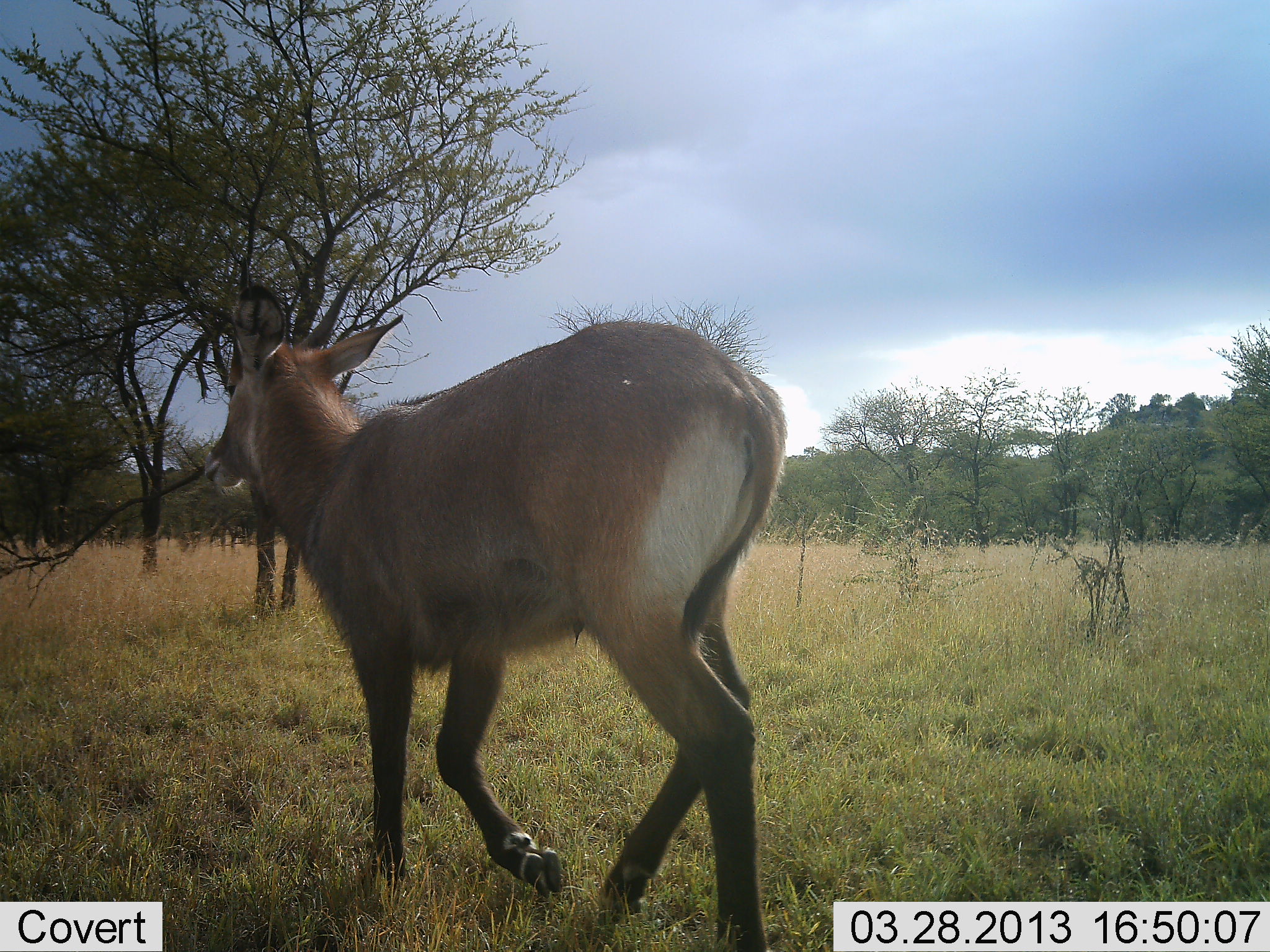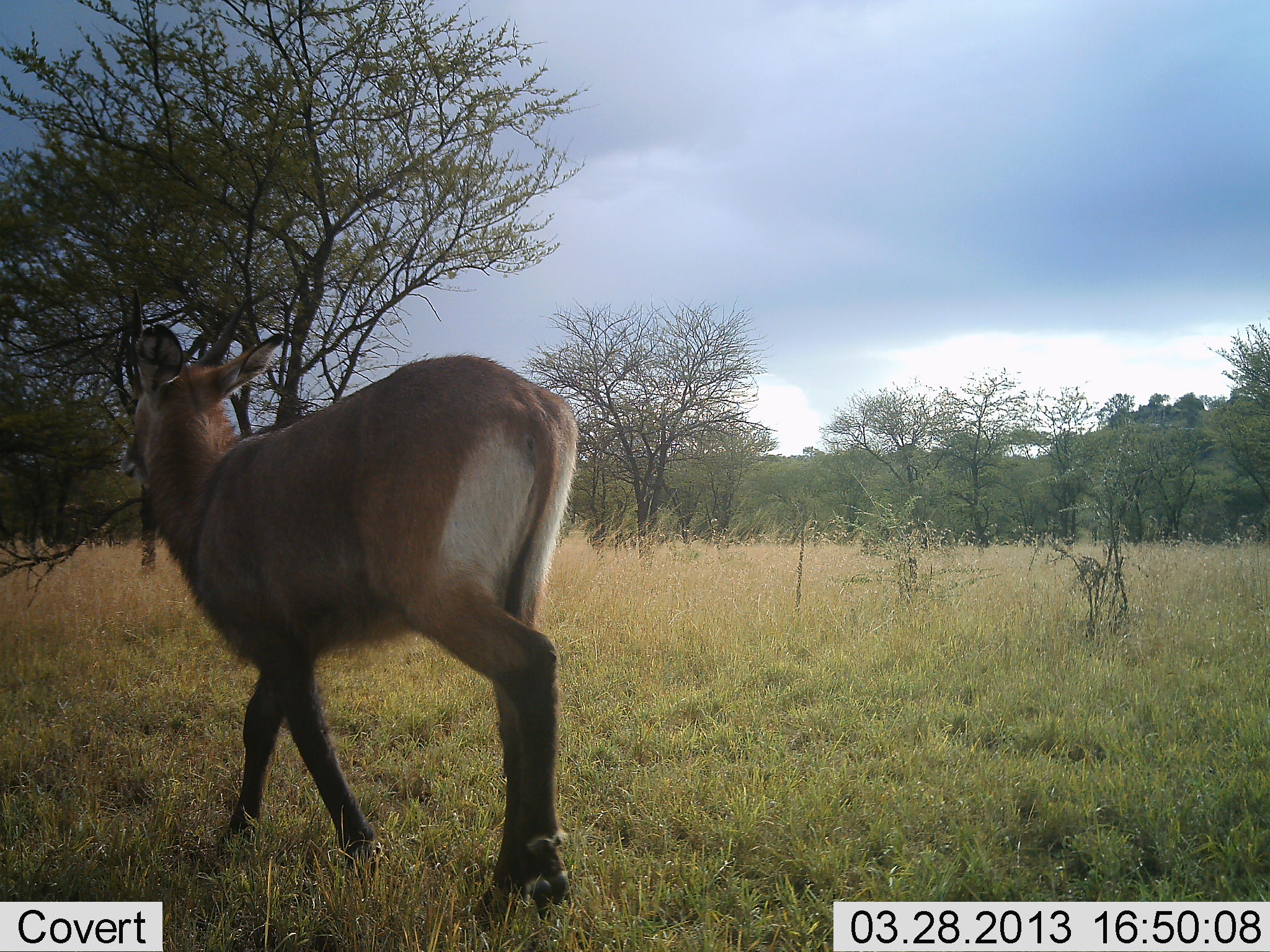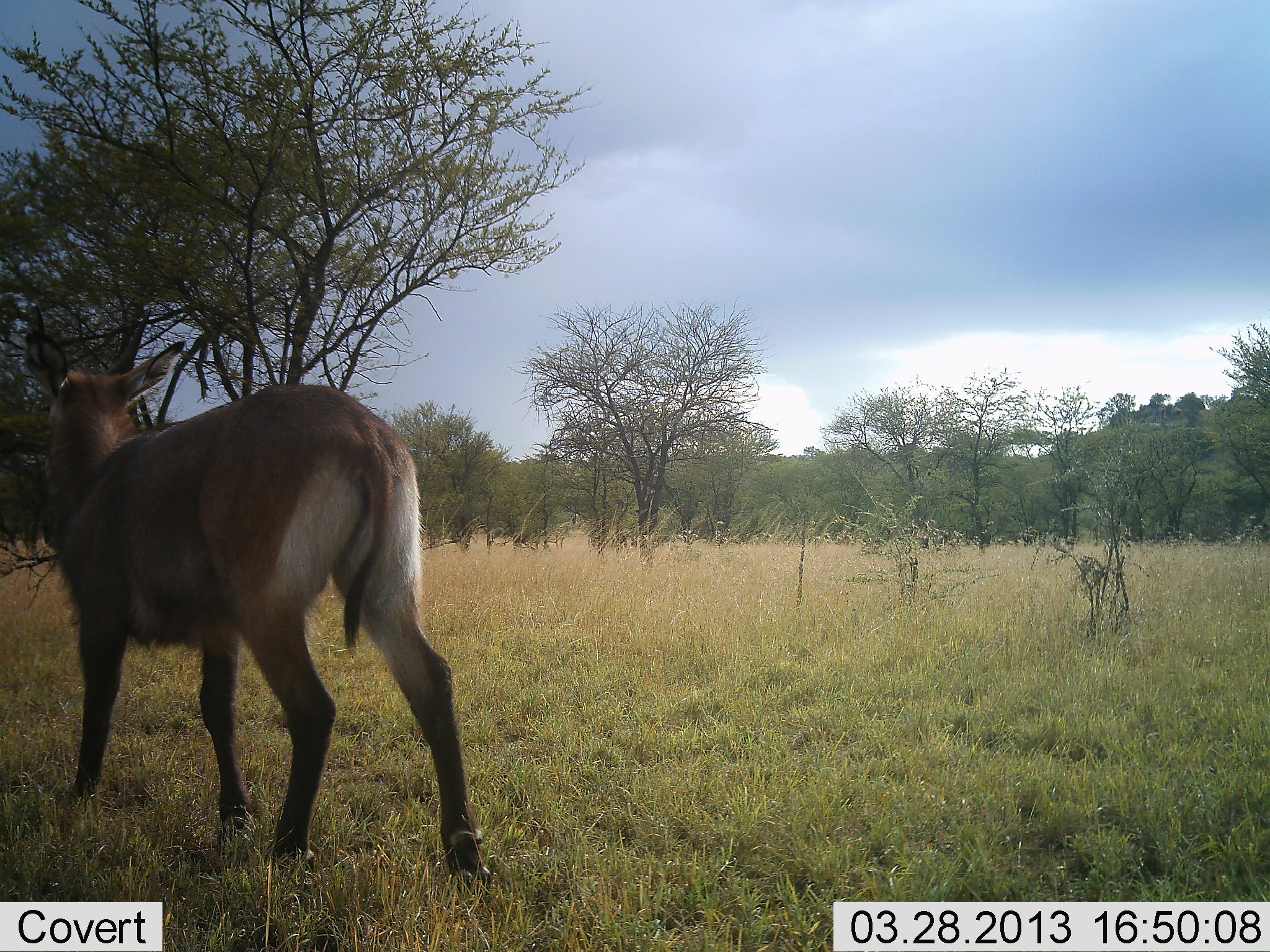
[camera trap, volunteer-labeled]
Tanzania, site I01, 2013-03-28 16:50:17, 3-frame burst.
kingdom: Animalia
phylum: Chordata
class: Mammalia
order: Artiodactyla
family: Bovidae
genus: Kobus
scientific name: Kobus ellipsiprymnus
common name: waterbuck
Waterbuck (Kobus ellipsiprymnus), count 1. Behavior (volunteer vote fractions): standing 0%, resting 0%, moving 100%, interacting 0%. Young present (vote fraction): 0%. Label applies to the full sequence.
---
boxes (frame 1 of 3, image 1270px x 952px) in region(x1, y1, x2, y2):
animal: region(200, 284, 789, 952)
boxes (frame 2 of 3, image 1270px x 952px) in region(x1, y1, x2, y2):
animal: region(120, 322, 579, 913)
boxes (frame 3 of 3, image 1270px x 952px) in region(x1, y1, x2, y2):
animal: region(21, 307, 490, 885)